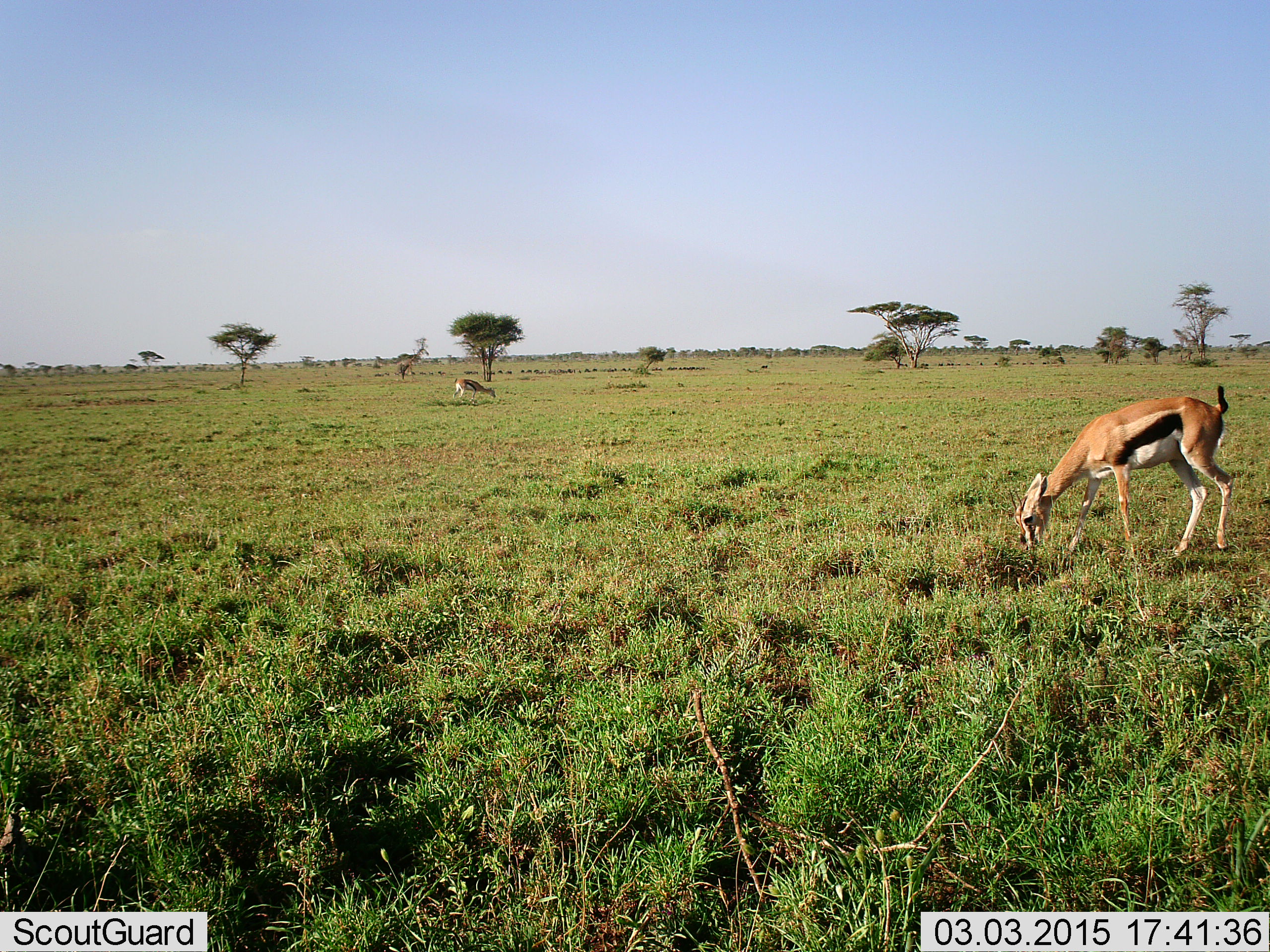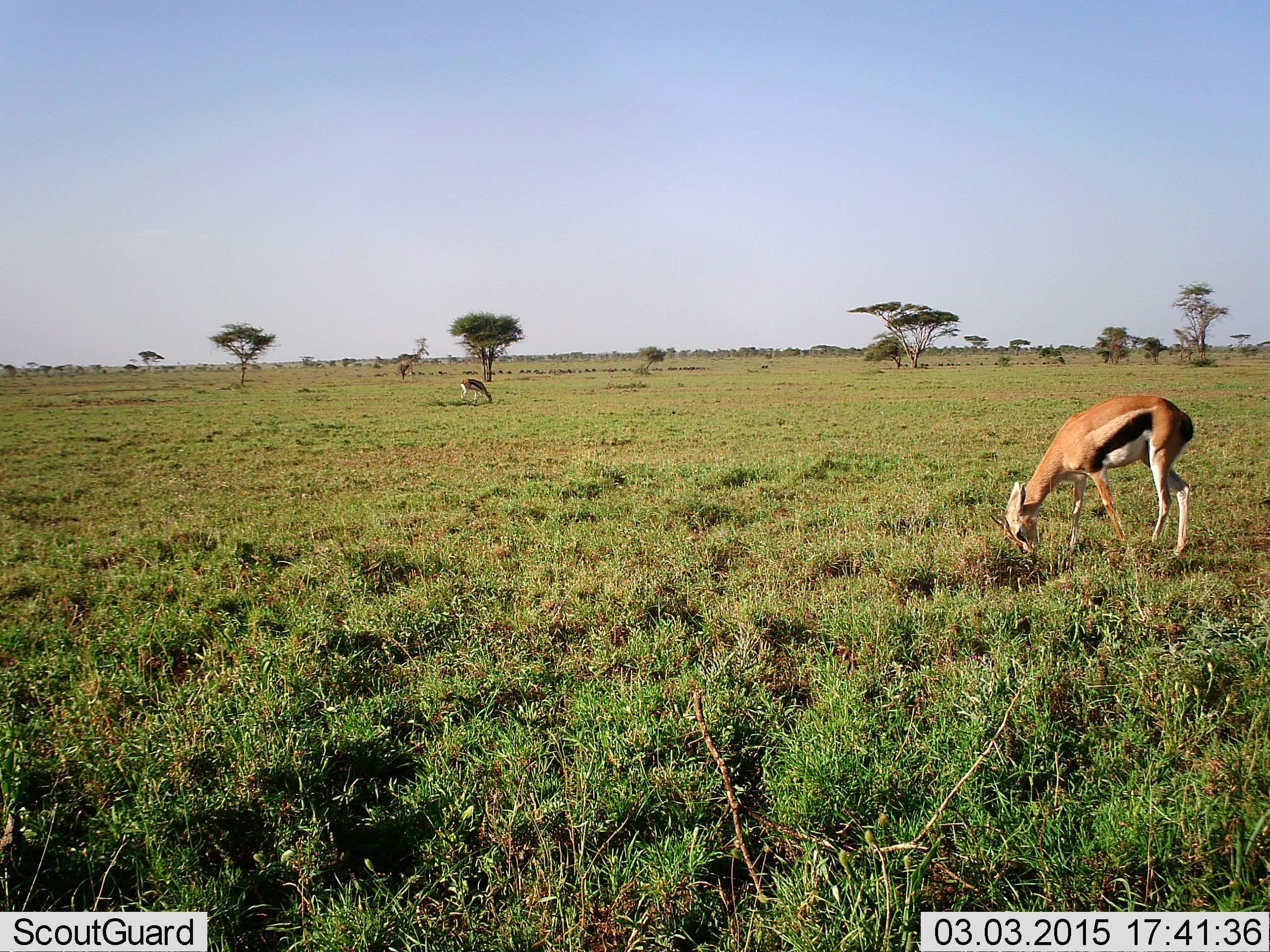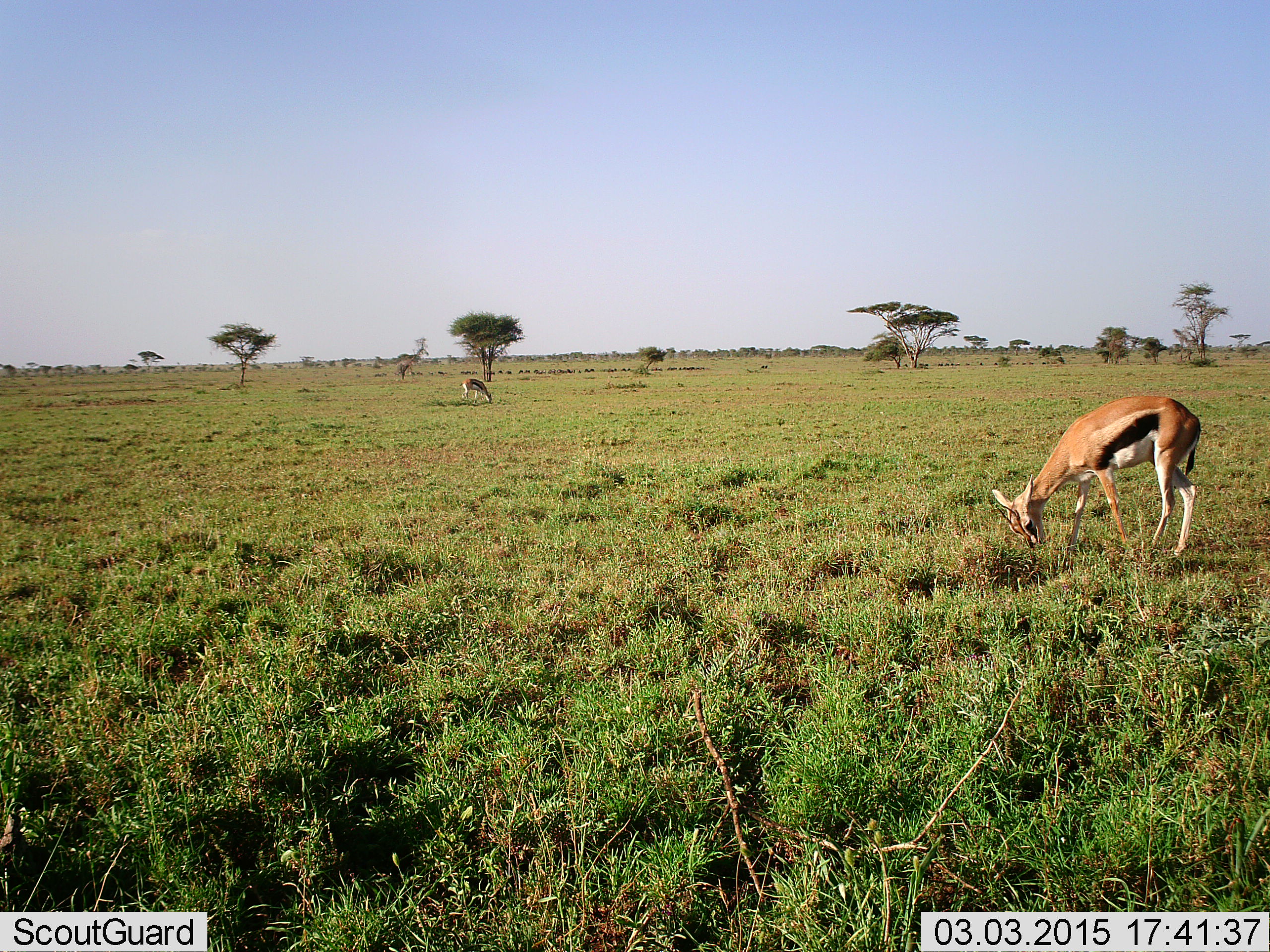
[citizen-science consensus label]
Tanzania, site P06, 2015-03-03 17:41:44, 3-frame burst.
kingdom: Animalia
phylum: Chordata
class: Mammalia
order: Artiodactyla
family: Bovidae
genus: Eudorcas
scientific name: Eudorcas thomsonii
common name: thomson's gazelle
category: gazellethomsons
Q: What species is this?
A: Gazellethomsons (thomson's gazelle) (Eudorcas thomsonii).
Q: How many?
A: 2.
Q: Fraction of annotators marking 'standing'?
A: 20%.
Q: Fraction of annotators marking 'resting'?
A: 0%.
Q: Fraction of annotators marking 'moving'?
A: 10%.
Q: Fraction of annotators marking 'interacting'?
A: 0%.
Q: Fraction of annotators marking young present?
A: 0%.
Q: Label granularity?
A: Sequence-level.